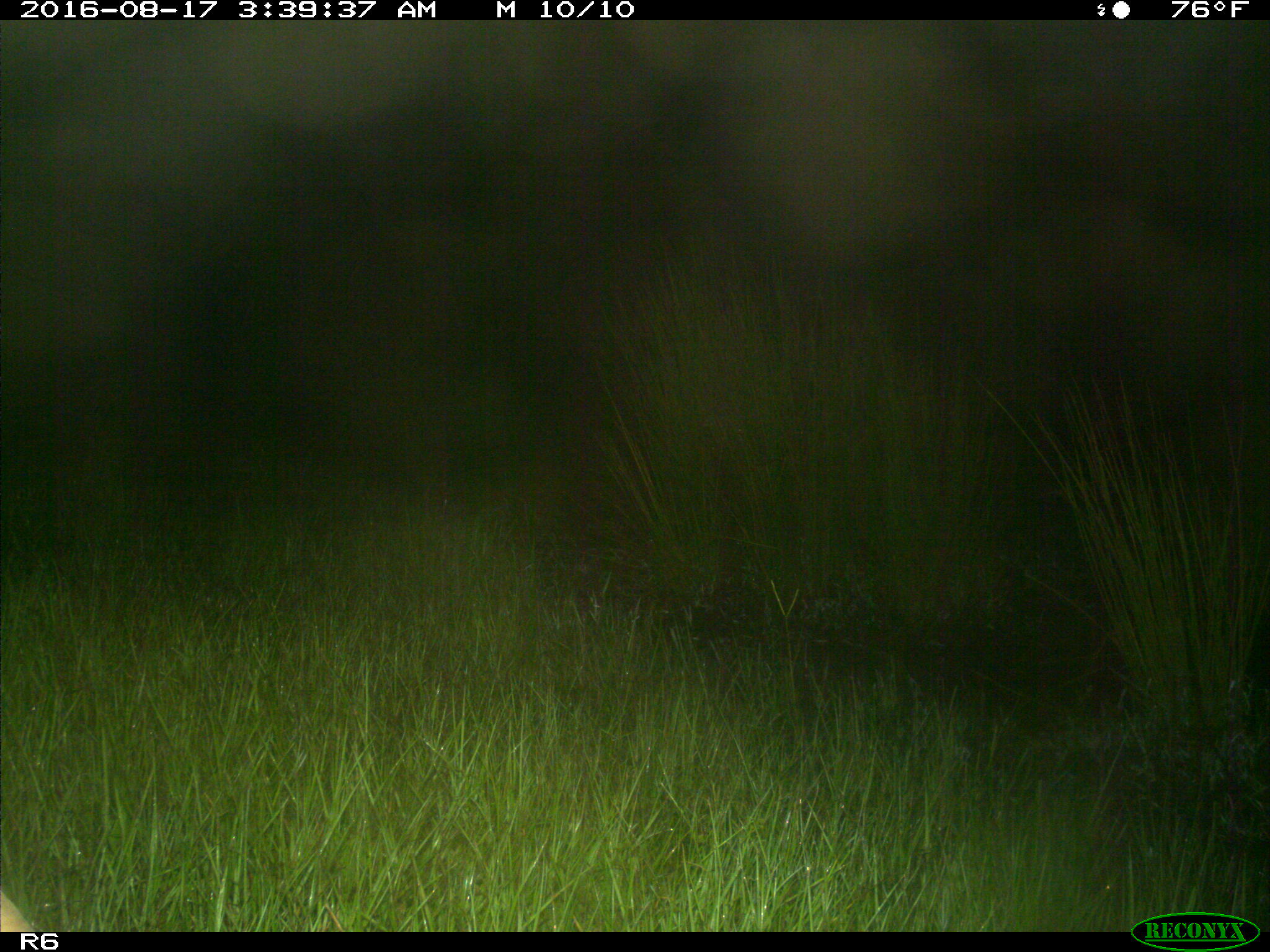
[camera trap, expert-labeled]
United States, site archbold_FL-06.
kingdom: Animalia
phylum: Chordata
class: Mammalia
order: Artiodactyla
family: Bovidae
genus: Bos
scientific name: Bos taurus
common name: domestic cow